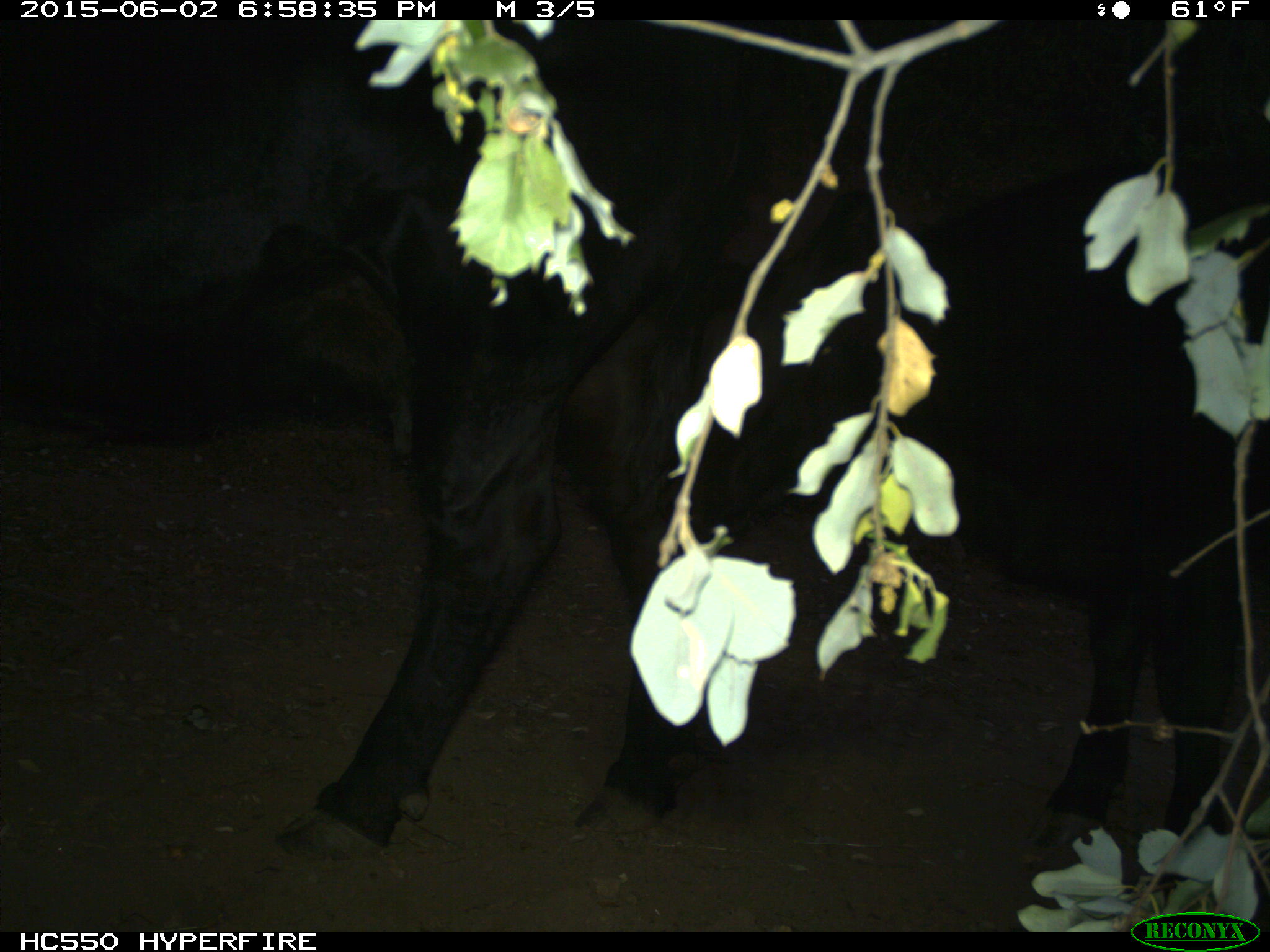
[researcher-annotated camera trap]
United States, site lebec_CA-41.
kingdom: Animalia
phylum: Chordata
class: Mammalia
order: Artiodactyla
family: Bovidae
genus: Bos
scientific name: Bos taurus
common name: domestic cow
Bos taurus (domestic cow).